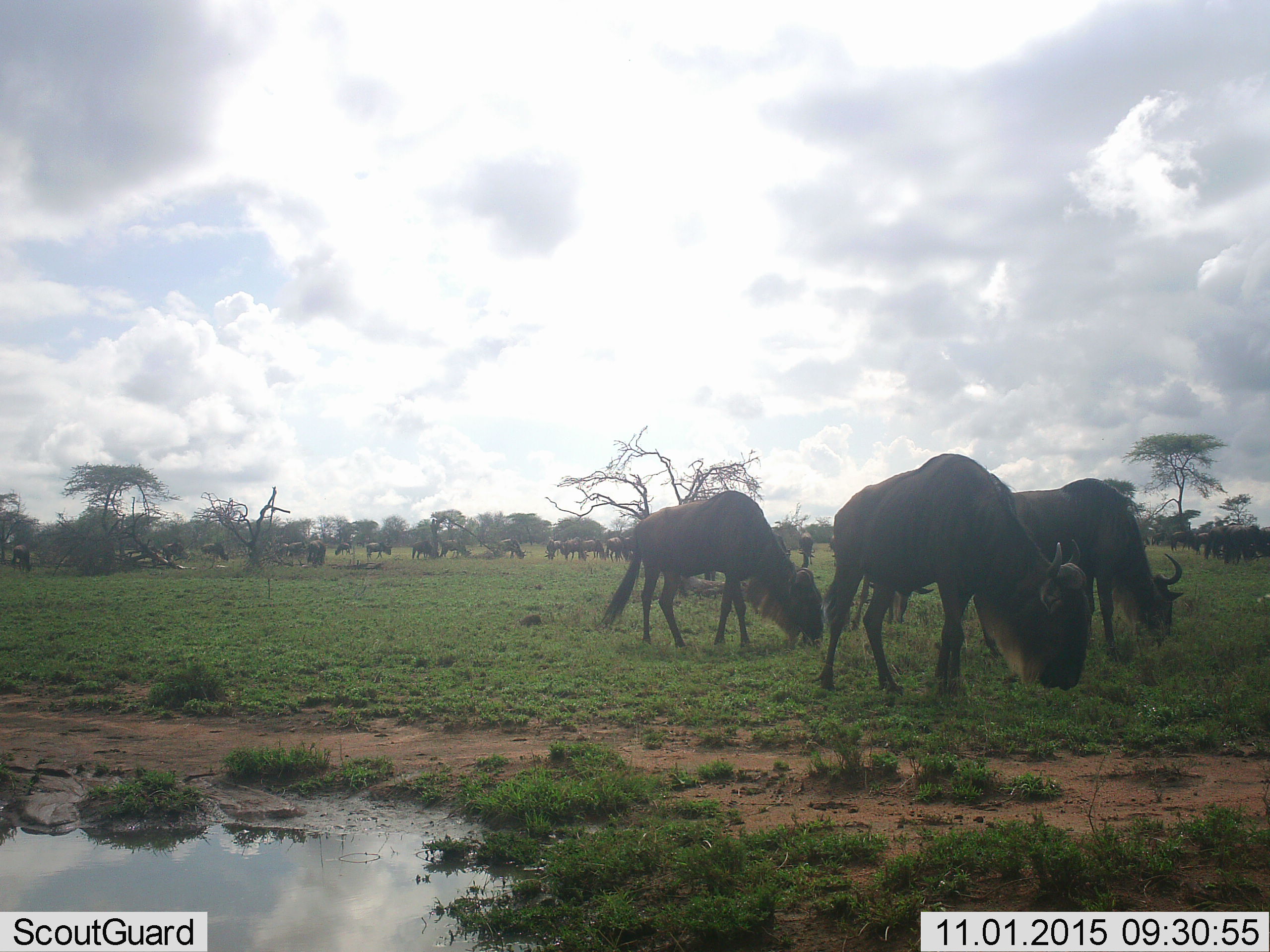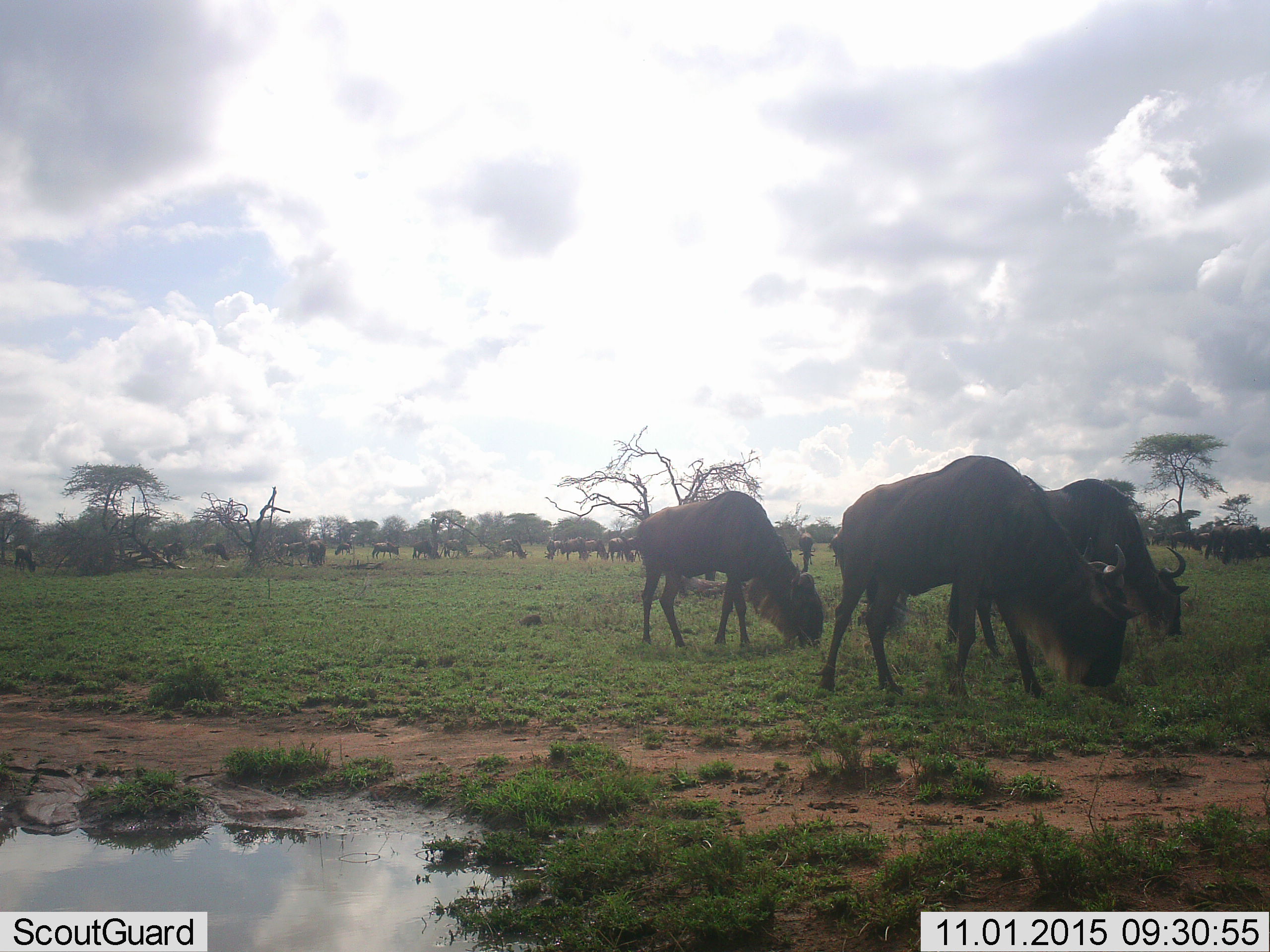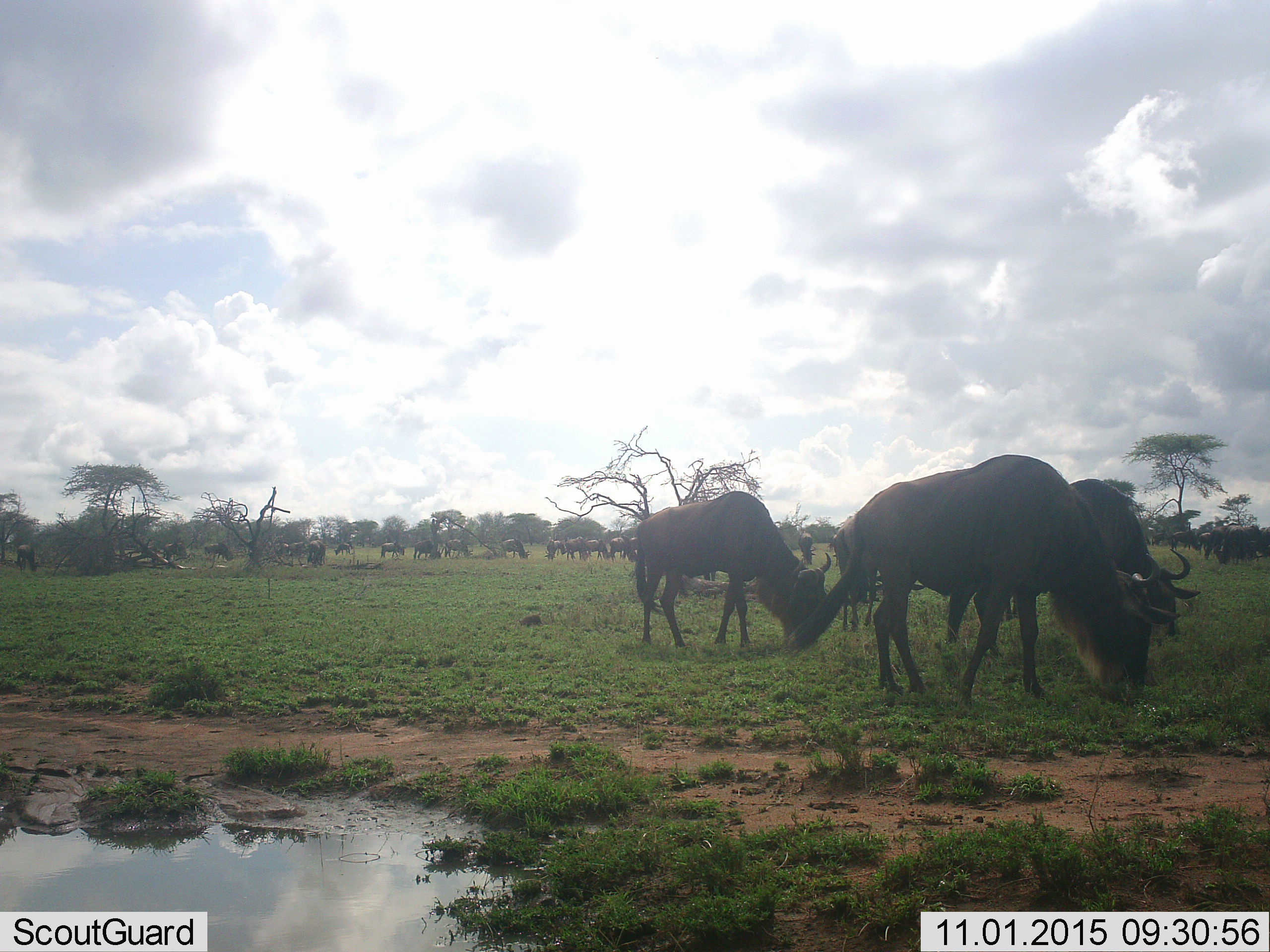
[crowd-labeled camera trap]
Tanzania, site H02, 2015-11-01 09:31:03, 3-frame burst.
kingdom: Animalia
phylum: Chordata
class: Mammalia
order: Artiodactyla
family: Bovidae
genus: Connochaetes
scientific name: Connochaetes taurinus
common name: blue wildebeest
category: wildebeest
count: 11-50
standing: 60%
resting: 20%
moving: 50%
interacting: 10%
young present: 0%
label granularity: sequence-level